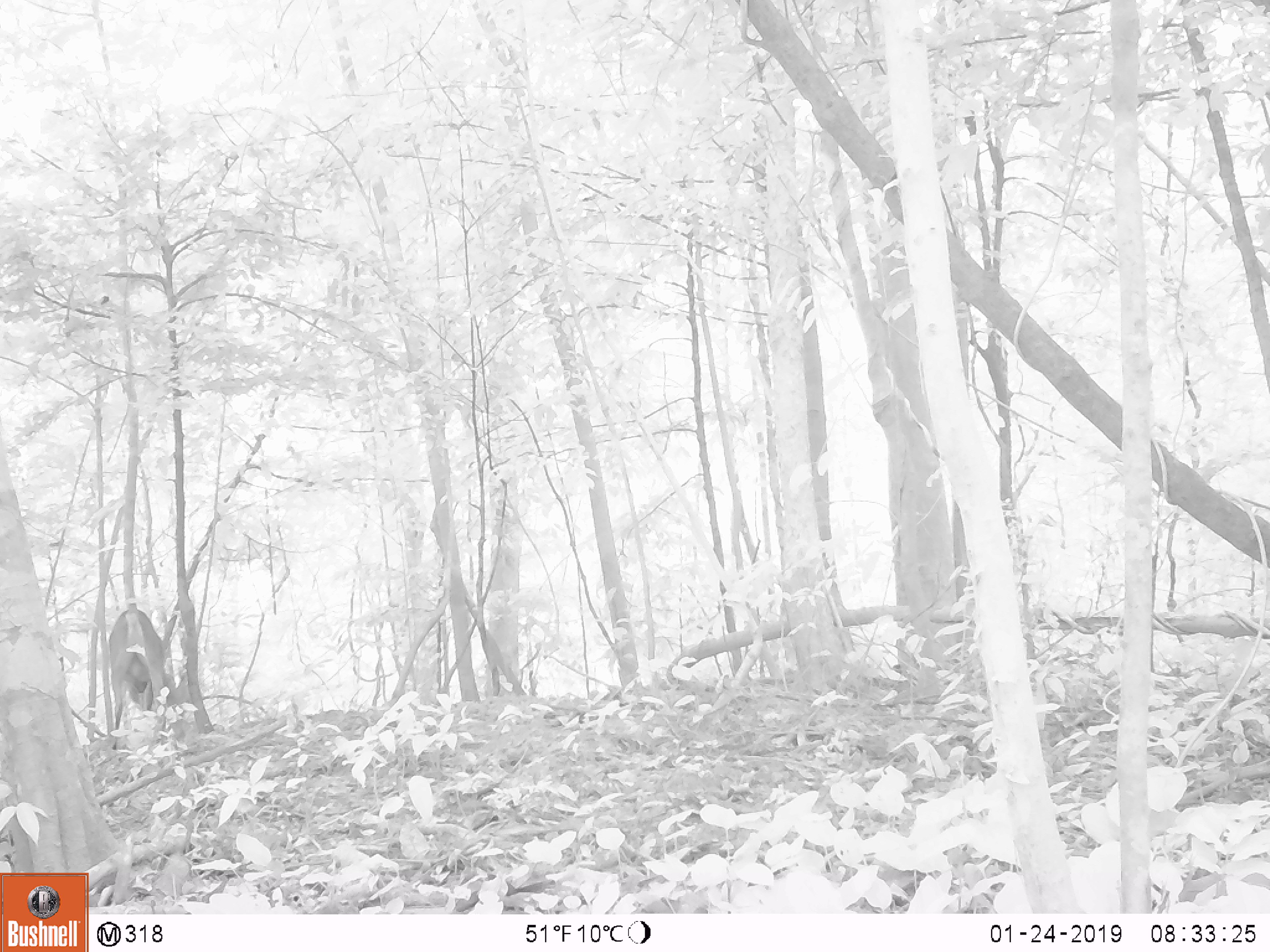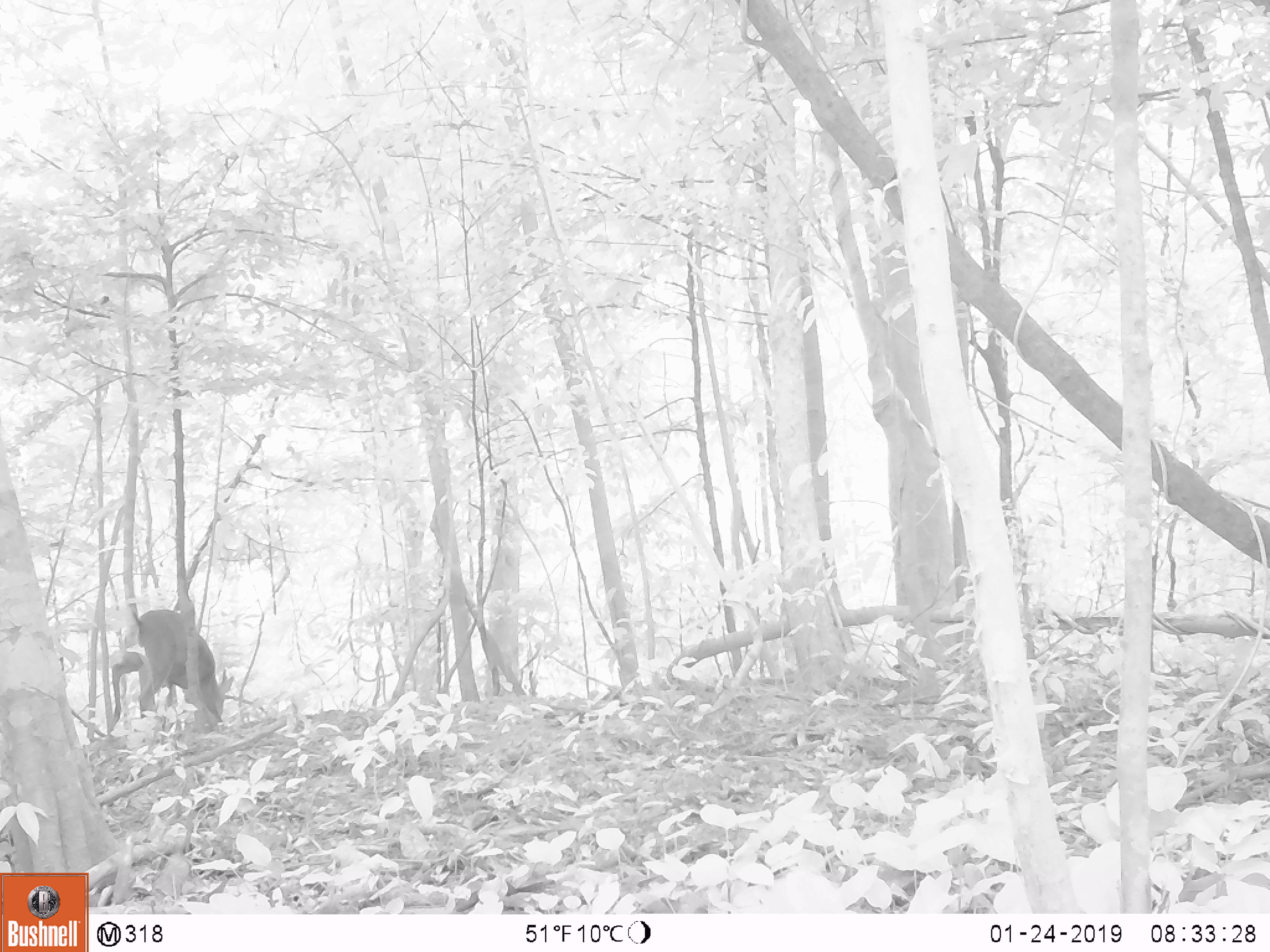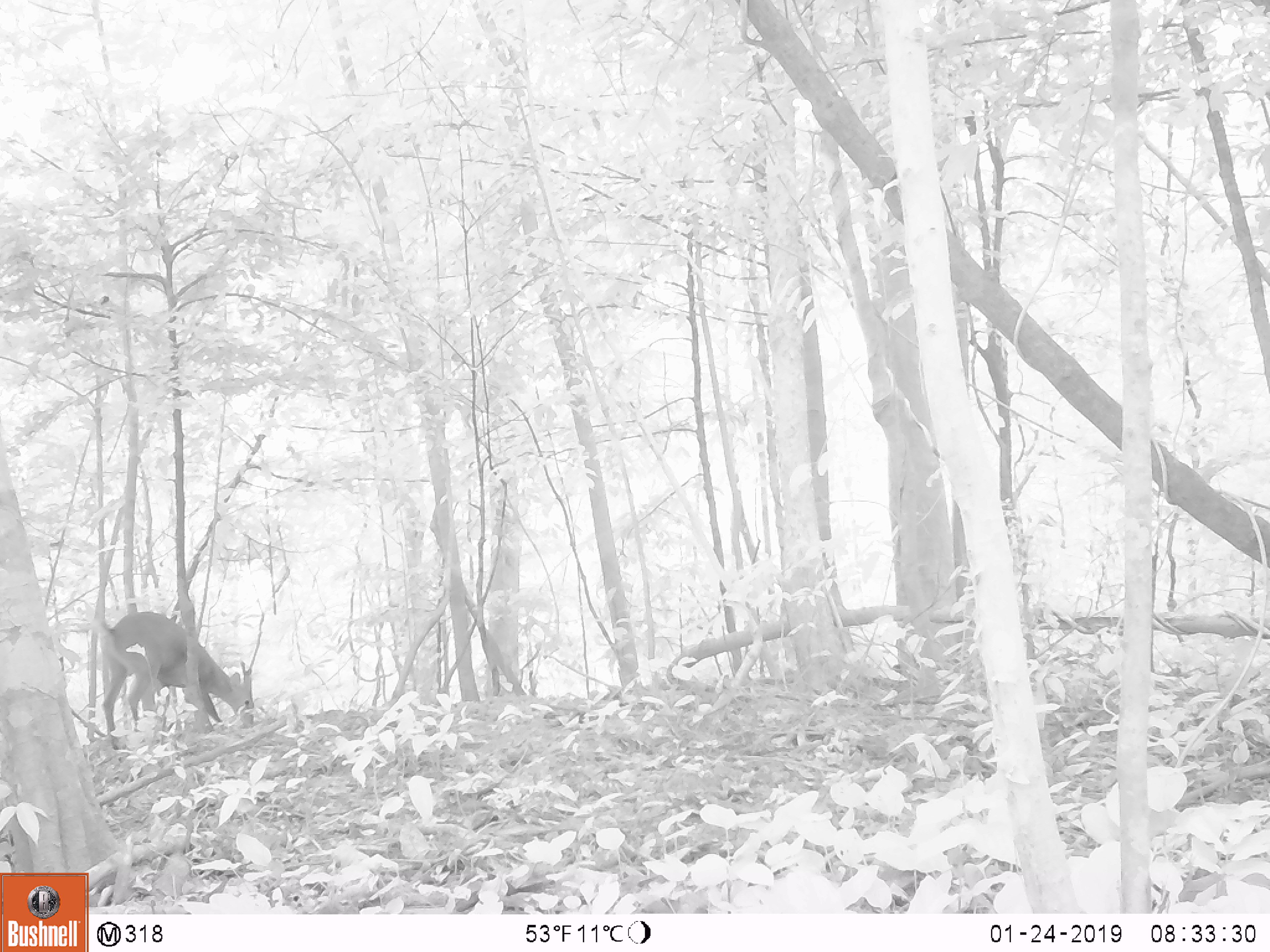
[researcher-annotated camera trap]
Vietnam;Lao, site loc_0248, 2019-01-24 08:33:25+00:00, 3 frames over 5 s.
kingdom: Animalia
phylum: Chordata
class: Mammalia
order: Artiodactyla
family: Cervidae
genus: Muntiacus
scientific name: Muntiacus vuquangensis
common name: large-antlered muntjac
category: large antlered muntjac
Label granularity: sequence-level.